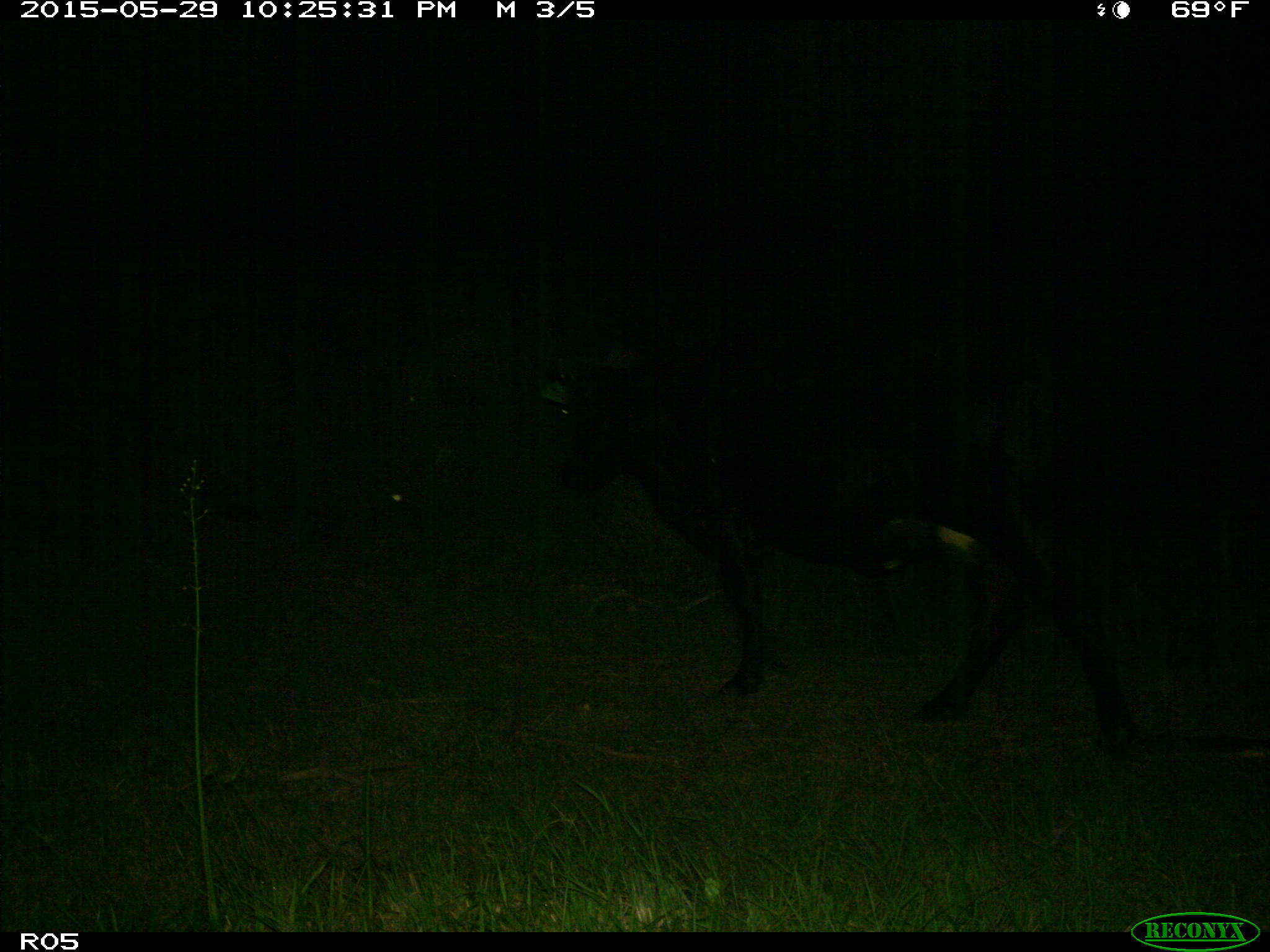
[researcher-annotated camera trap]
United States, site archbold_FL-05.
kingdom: Animalia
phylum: Chordata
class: Mammalia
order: Artiodactyla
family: Bovidae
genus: Bos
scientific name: Bos taurus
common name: domestic cow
Bos taurus (domestic cow).